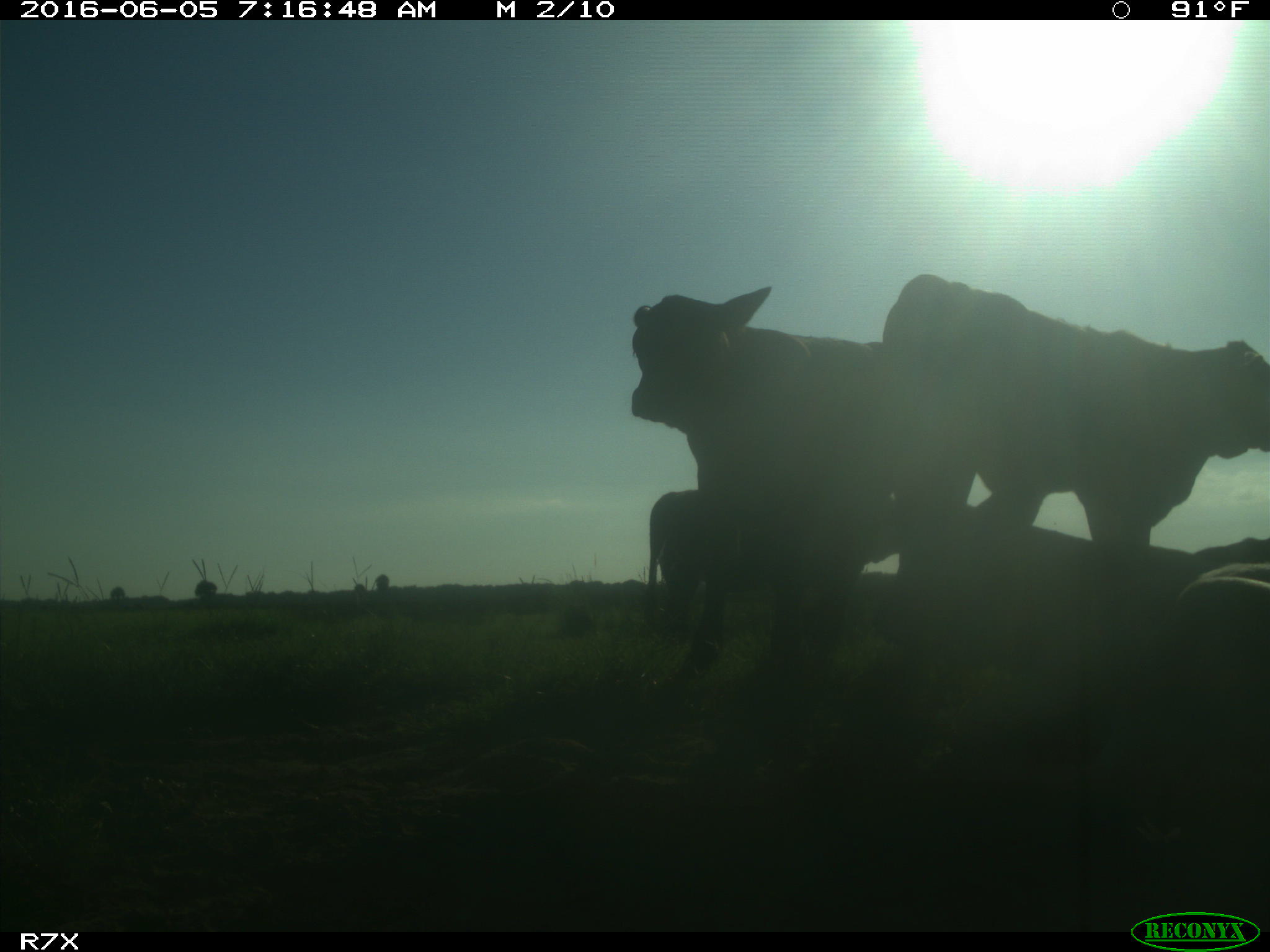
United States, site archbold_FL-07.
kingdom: Animalia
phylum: Chordata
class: Mammalia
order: Artiodactyla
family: Bovidae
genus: Bos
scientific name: Bos taurus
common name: domestic cow